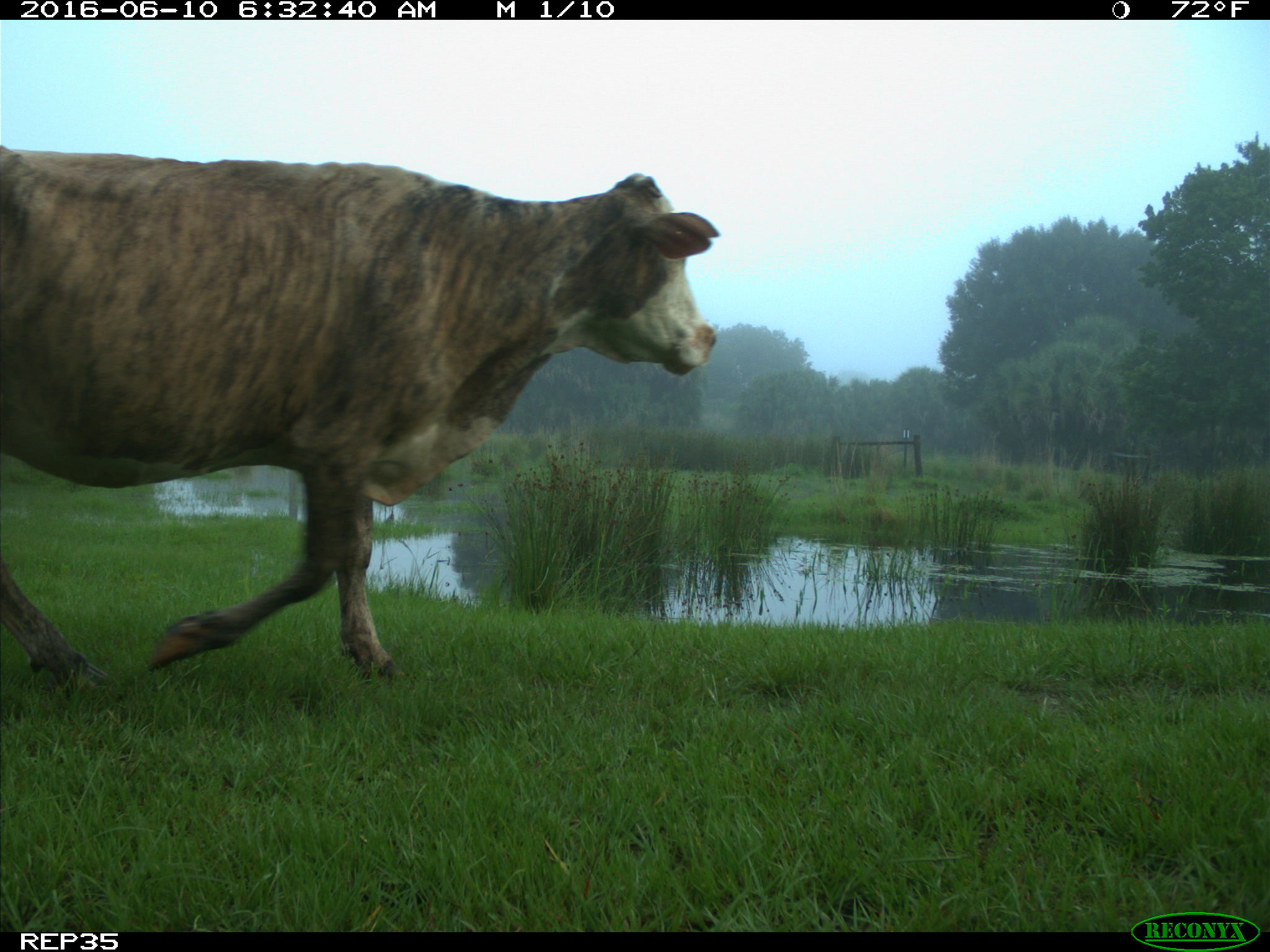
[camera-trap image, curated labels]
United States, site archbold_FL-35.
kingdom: Animalia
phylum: Chordata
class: Mammalia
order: Artiodactyla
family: Bovidae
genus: Bos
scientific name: Bos taurus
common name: domestic cow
Bos taurus (domestic cow).